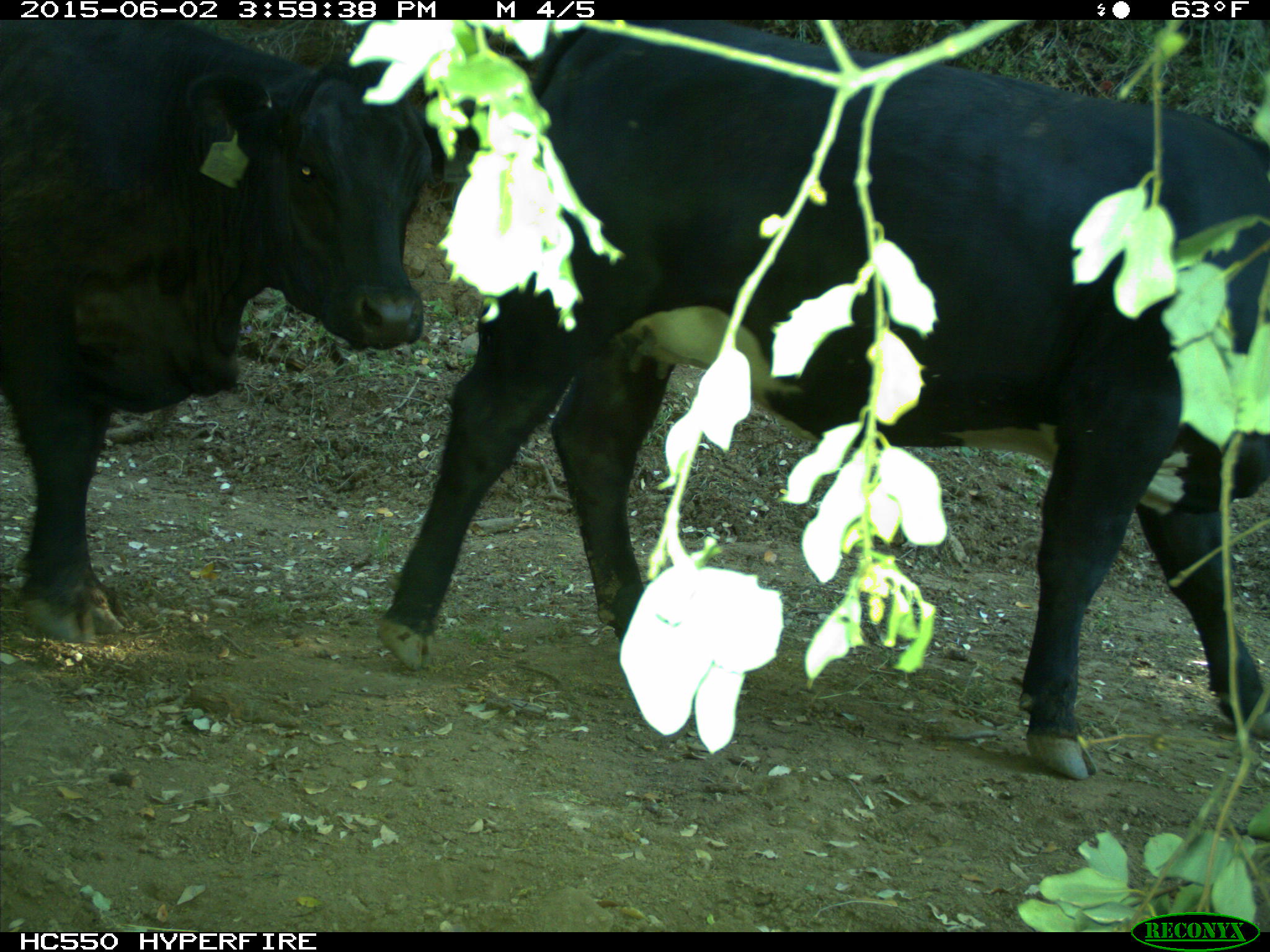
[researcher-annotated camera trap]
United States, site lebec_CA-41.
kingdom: Animalia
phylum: Chordata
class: Mammalia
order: Artiodactyla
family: Bovidae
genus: Bos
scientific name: Bos taurus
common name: domestic cow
Bos taurus (domestic cow).